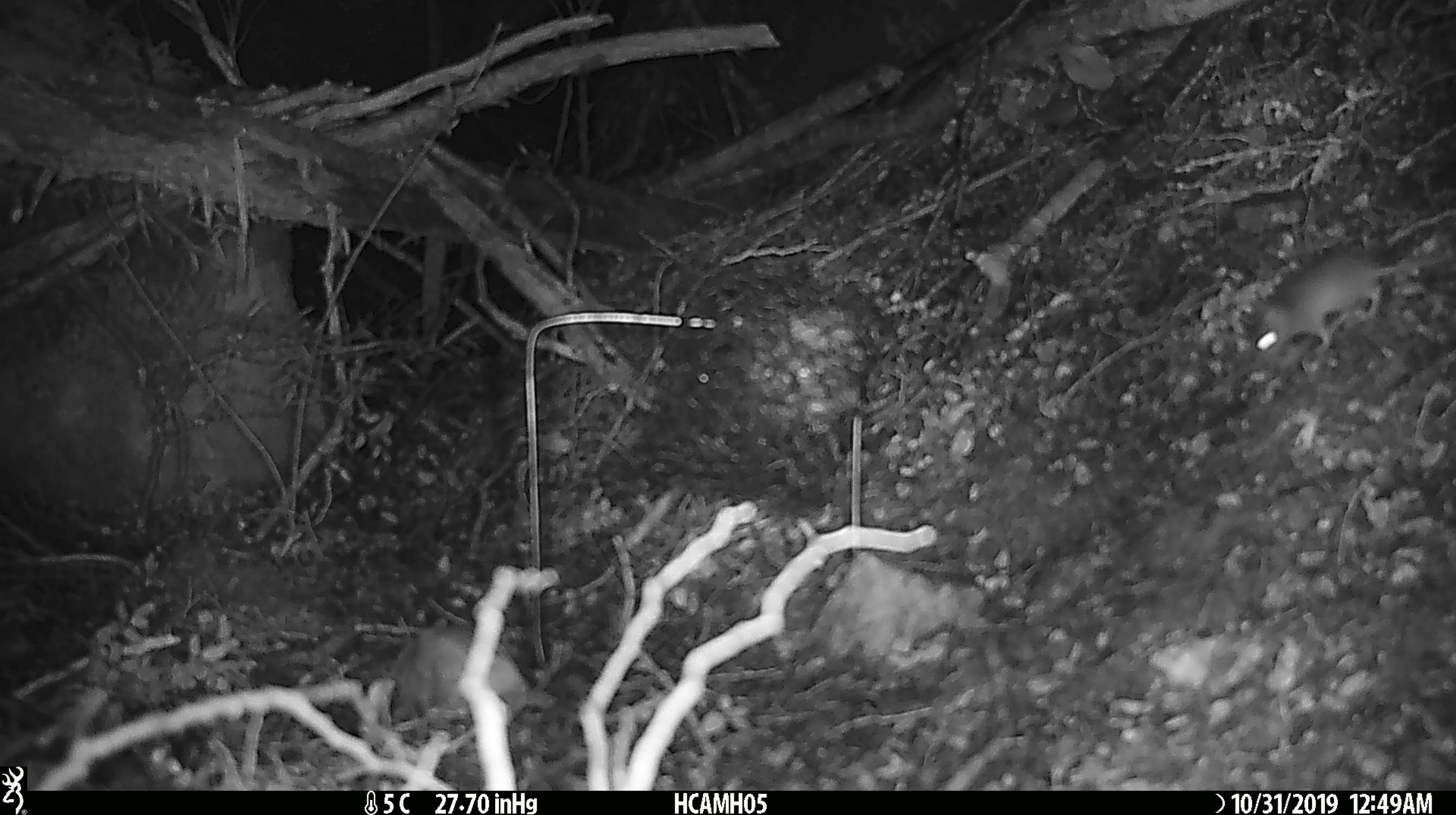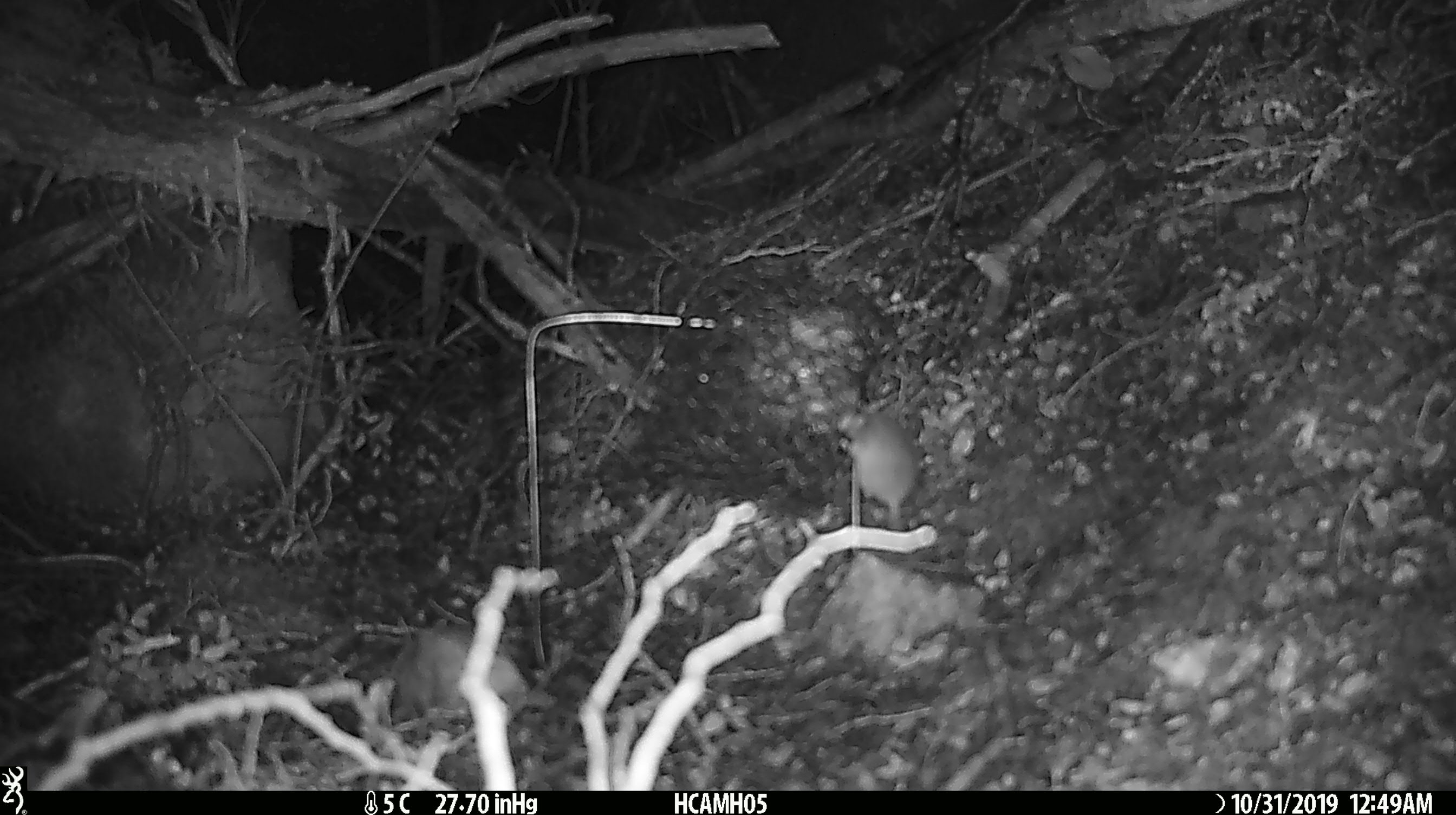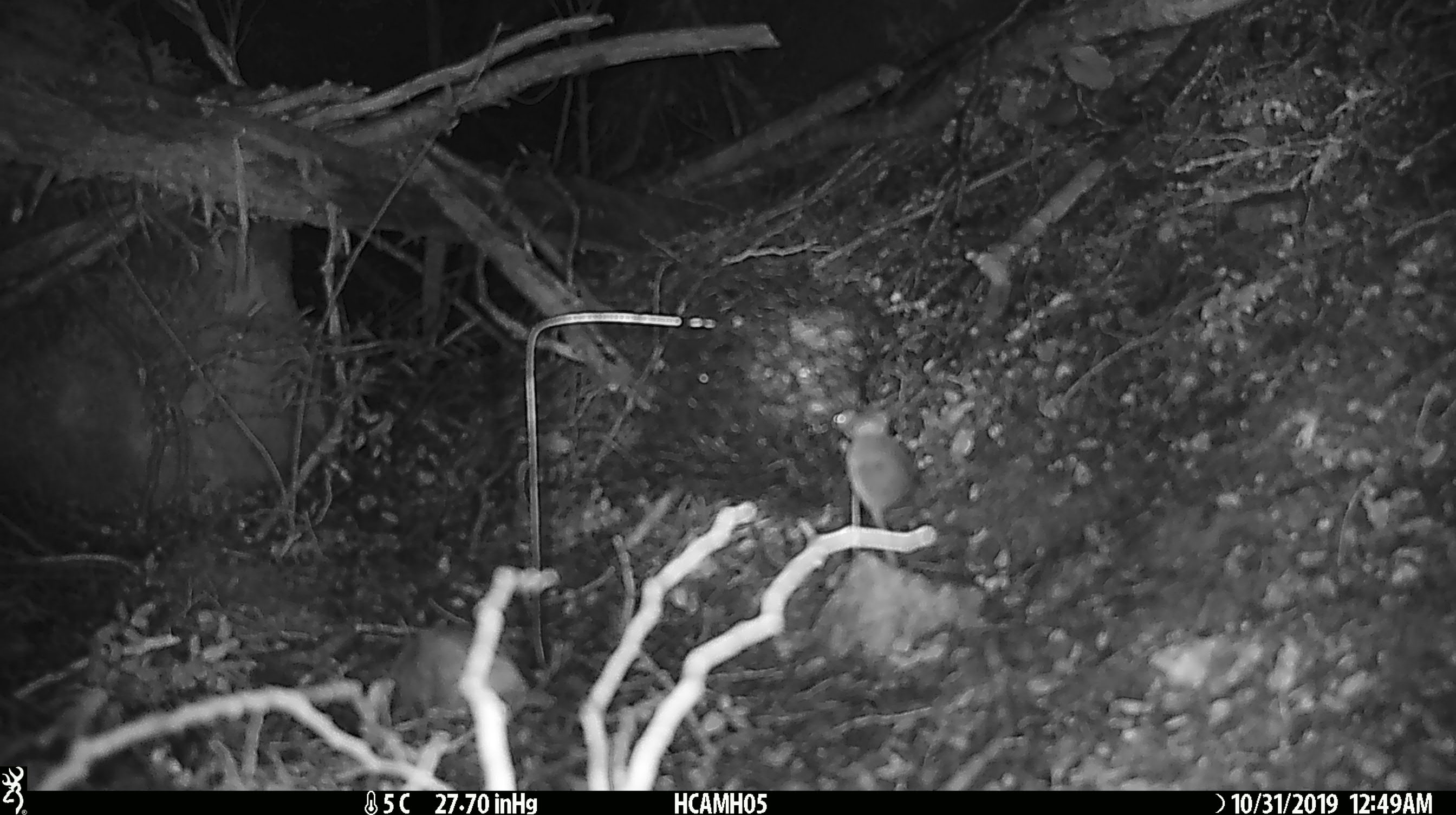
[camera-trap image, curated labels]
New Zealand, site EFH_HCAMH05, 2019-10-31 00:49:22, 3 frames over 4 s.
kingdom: Animalia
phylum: Chordata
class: Mammalia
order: Rodentia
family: Muridae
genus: Mus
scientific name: Mus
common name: mouse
Mouse (Mus).